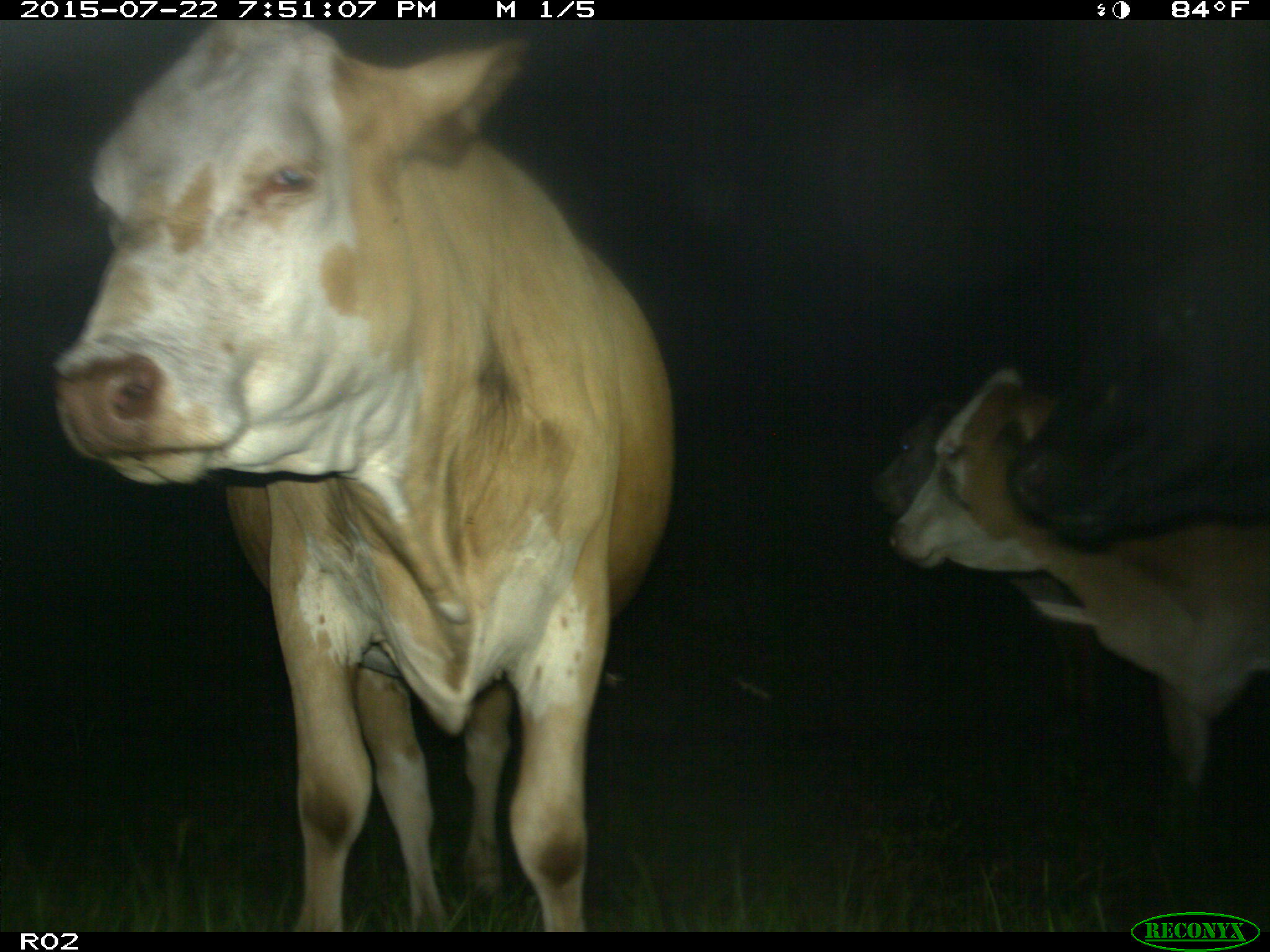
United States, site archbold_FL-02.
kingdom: Animalia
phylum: Chordata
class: Mammalia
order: Artiodactyla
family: Bovidae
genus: Bos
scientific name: Bos taurus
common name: domestic cow